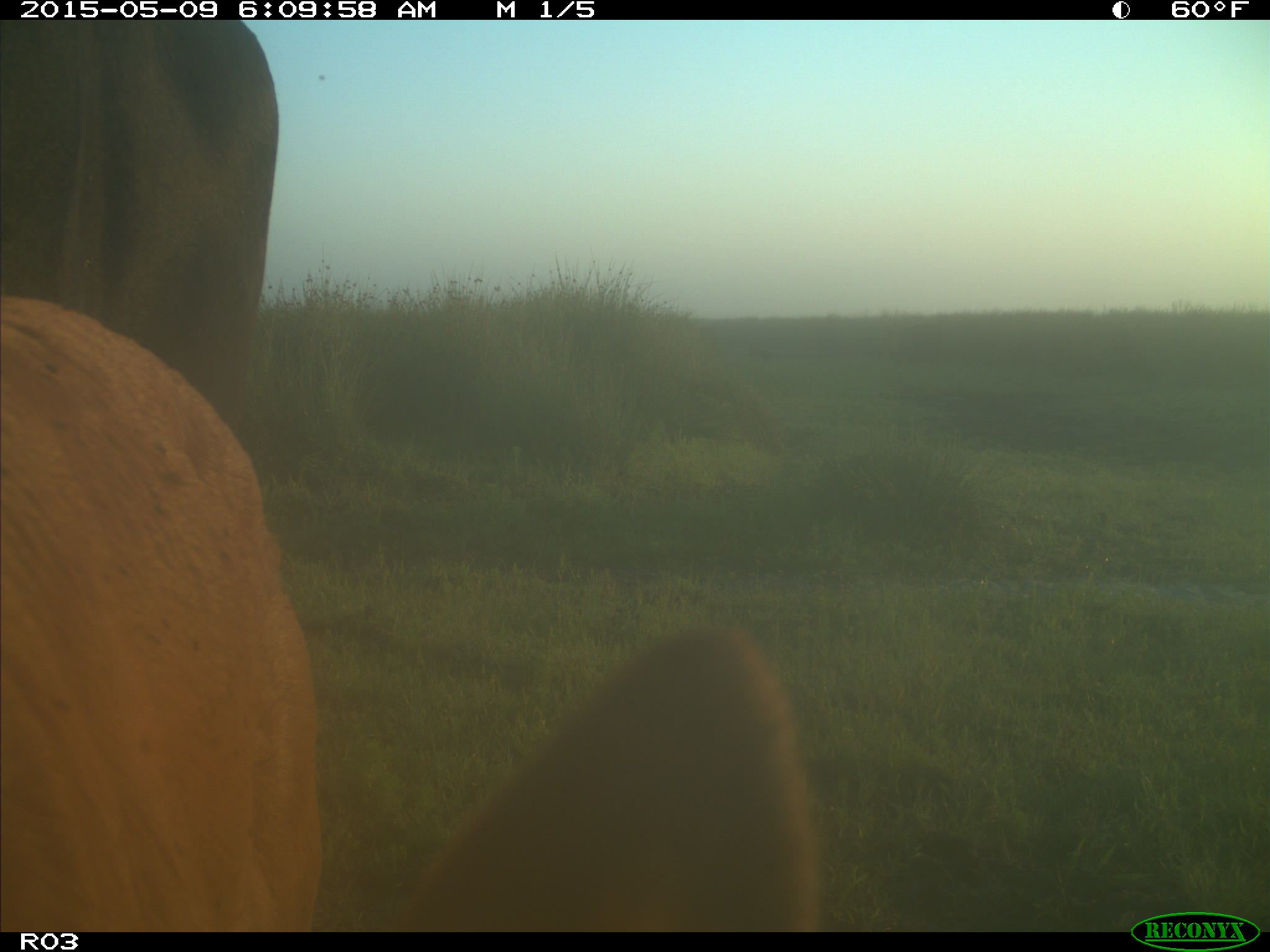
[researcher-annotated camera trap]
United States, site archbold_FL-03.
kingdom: Animalia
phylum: Chordata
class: Mammalia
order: Artiodactyla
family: Bovidae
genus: Bos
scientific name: Bos taurus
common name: domestic cow